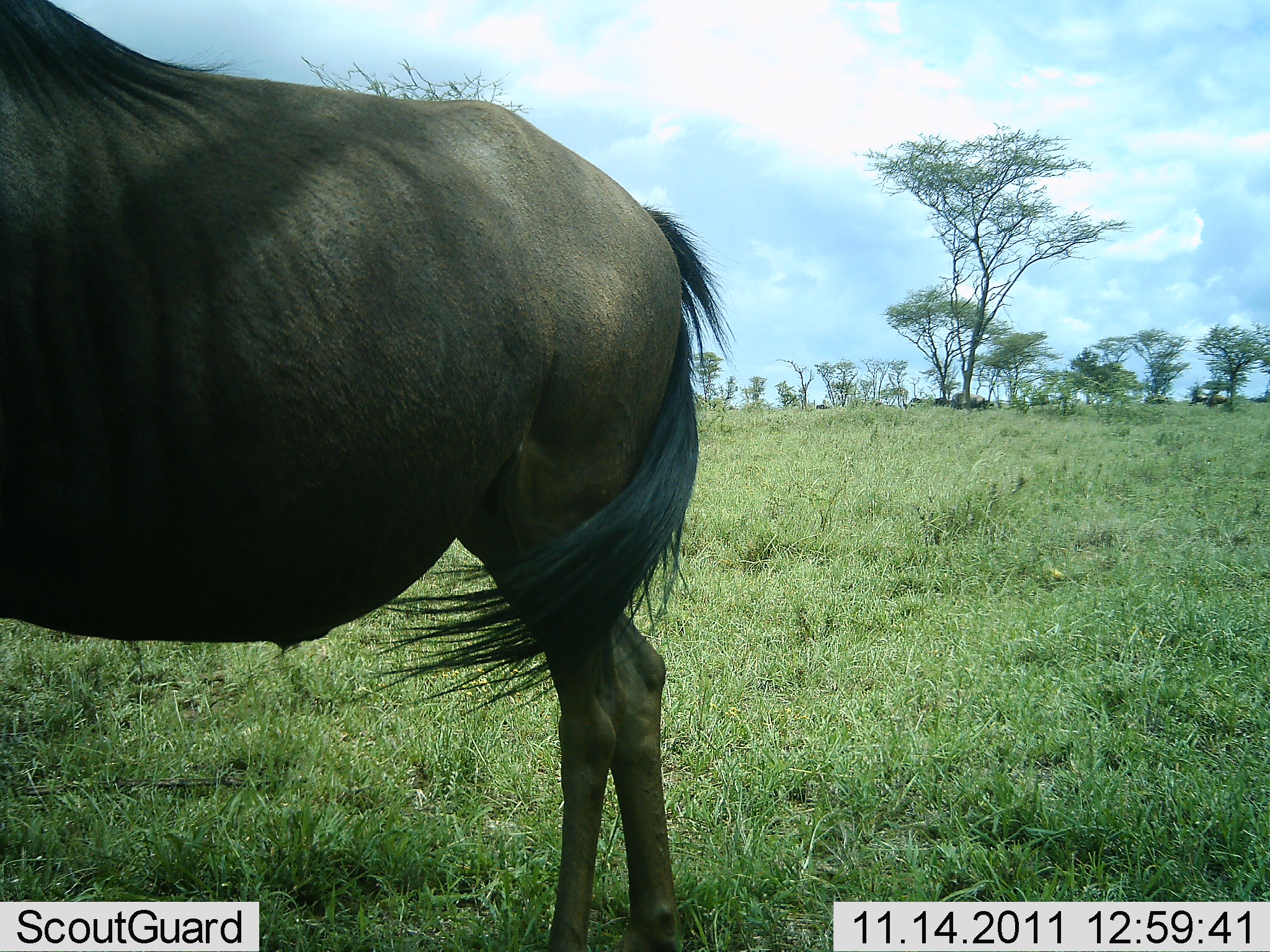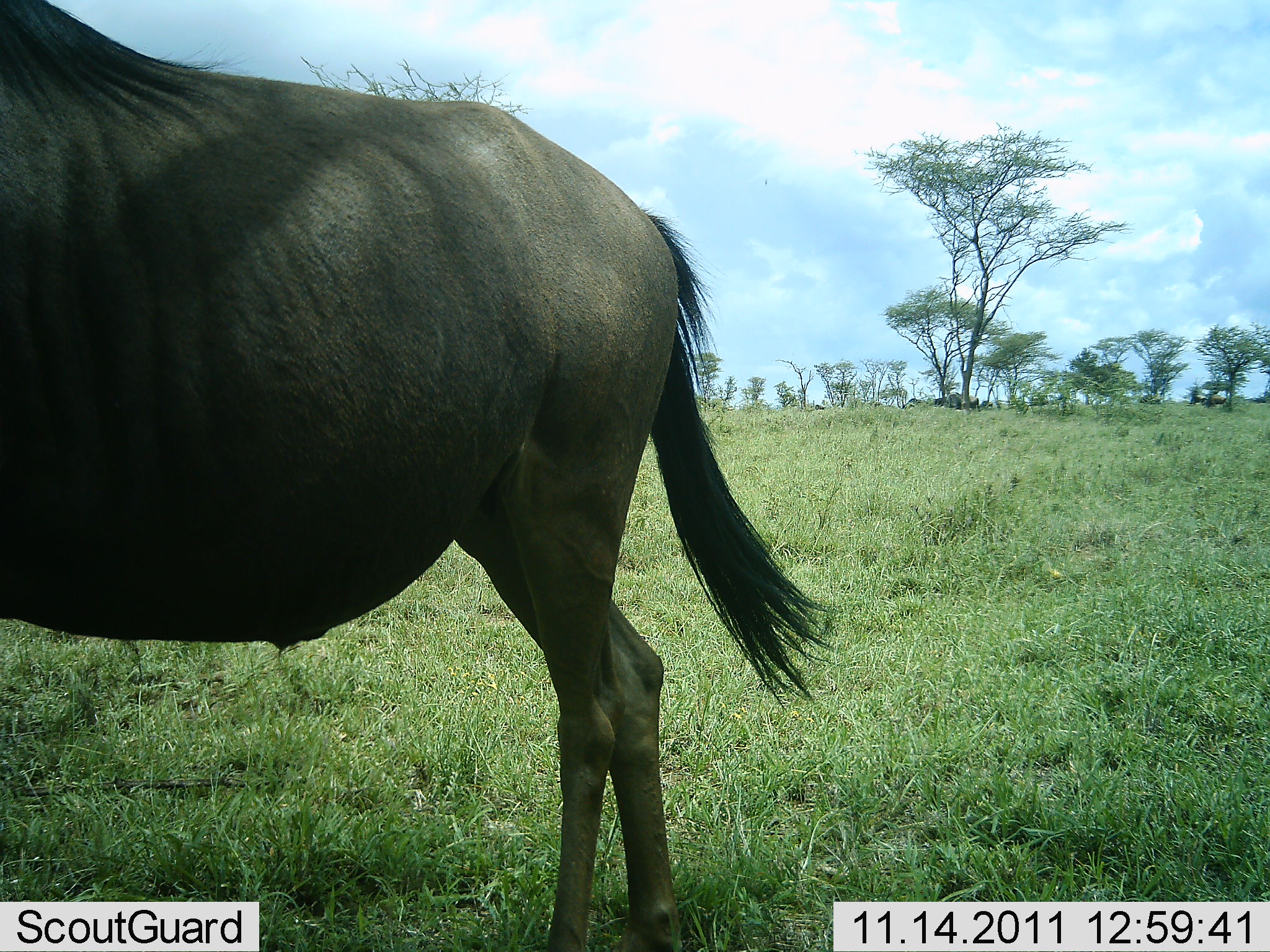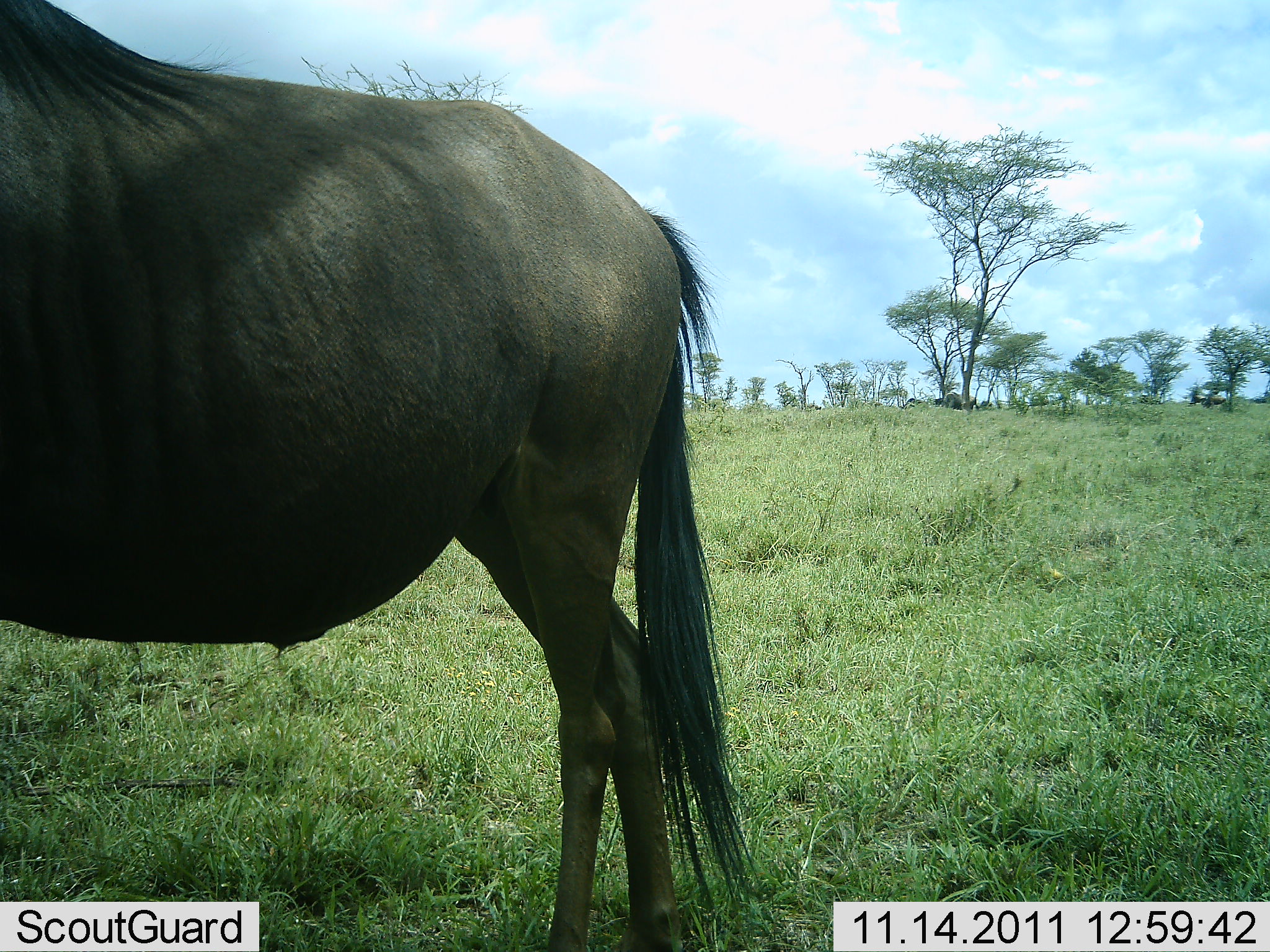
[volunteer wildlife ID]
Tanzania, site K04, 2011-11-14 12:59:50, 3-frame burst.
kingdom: Animalia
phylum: Chordata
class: Mammalia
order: Artiodactyla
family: Bovidae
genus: Connochaetes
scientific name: Connochaetes taurinus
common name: blue wildebeest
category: wildebeest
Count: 1.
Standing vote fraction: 94%.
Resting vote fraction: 0%.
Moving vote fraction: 25%.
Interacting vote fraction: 0%.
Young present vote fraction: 0%.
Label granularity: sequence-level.